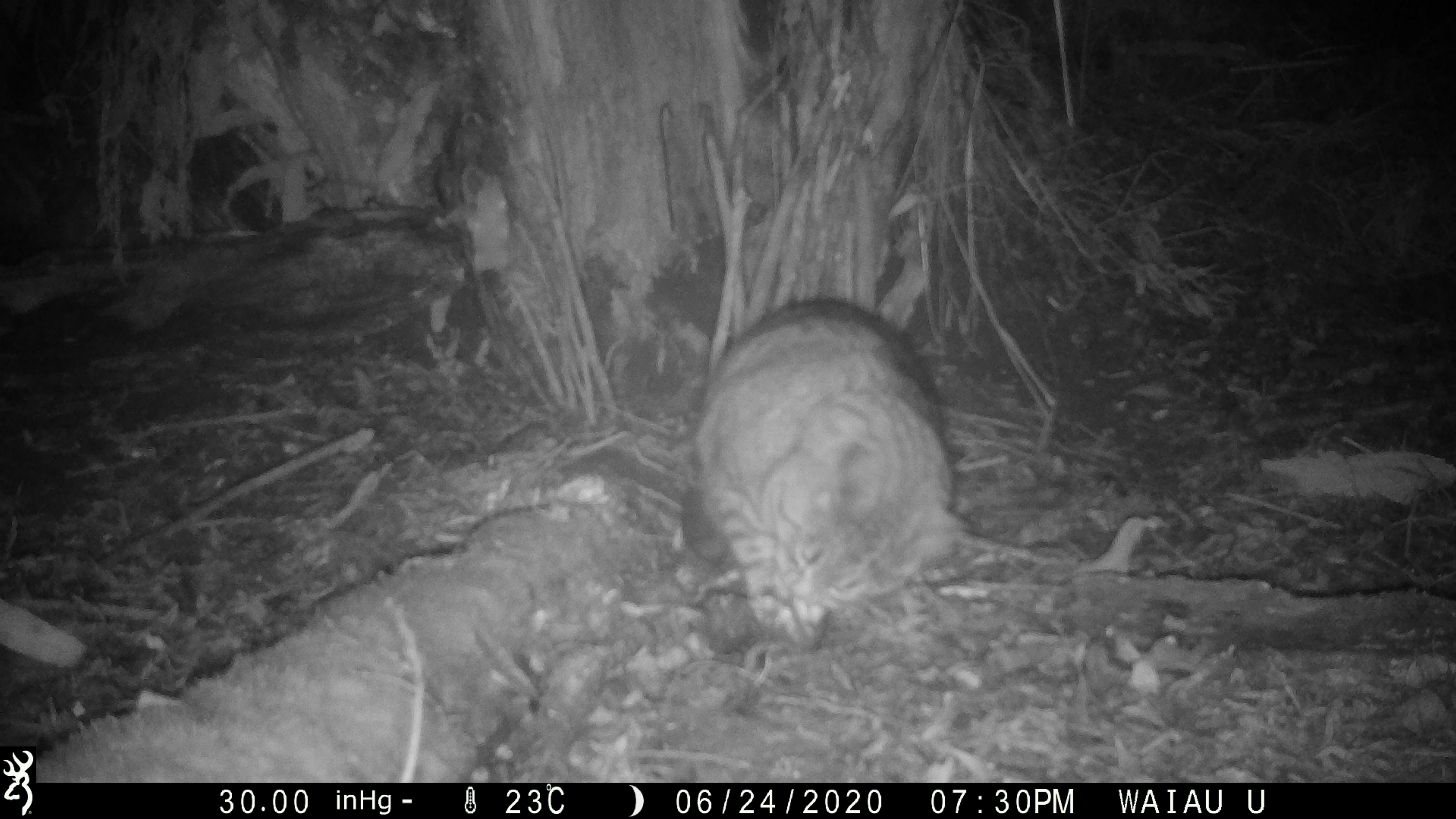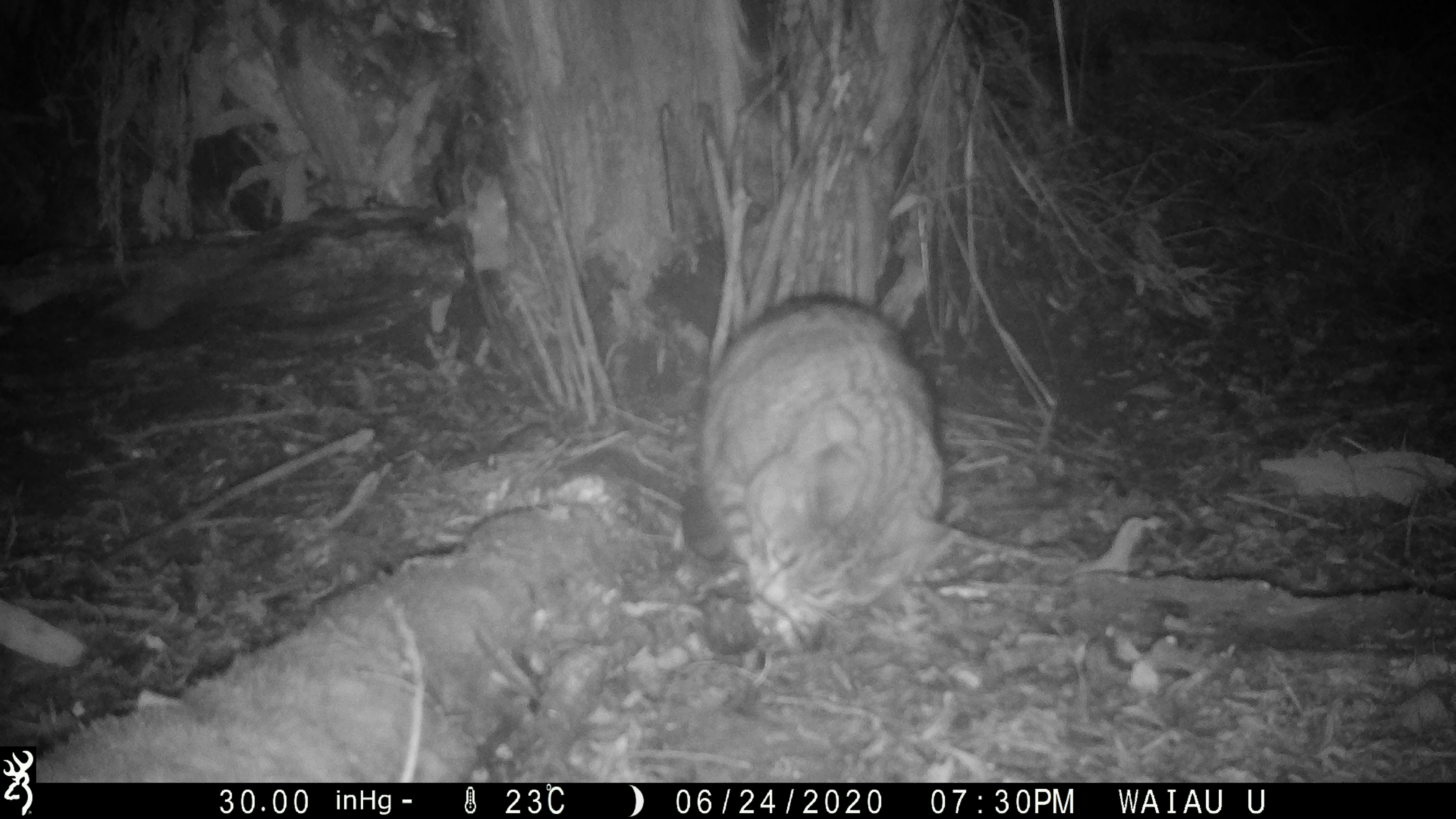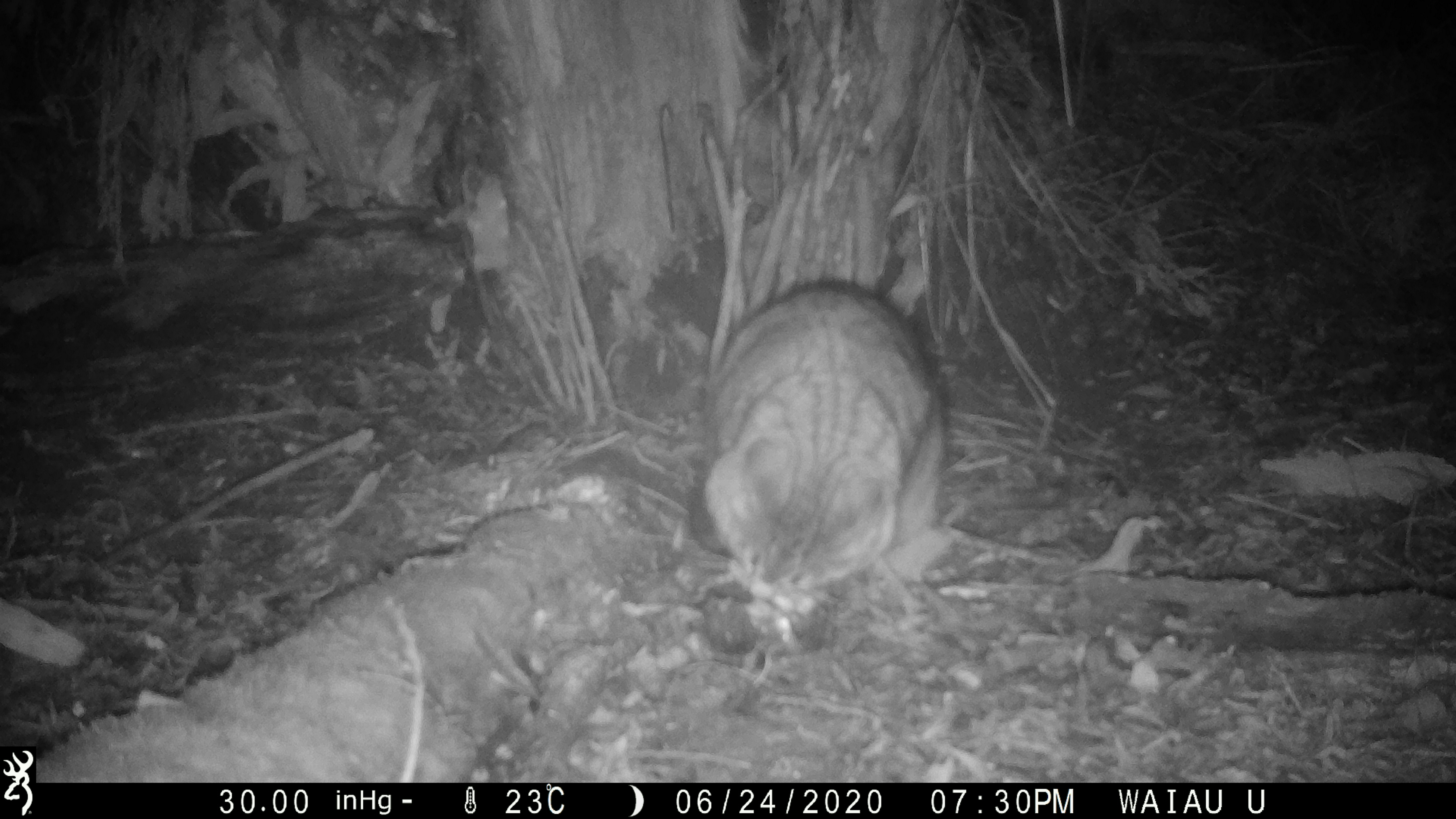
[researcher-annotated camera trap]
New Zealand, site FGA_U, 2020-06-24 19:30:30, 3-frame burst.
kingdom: Animalia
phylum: Chordata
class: Mammalia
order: Carnivora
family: Felidae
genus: Felis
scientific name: Felis catus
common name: domestic cat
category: cat